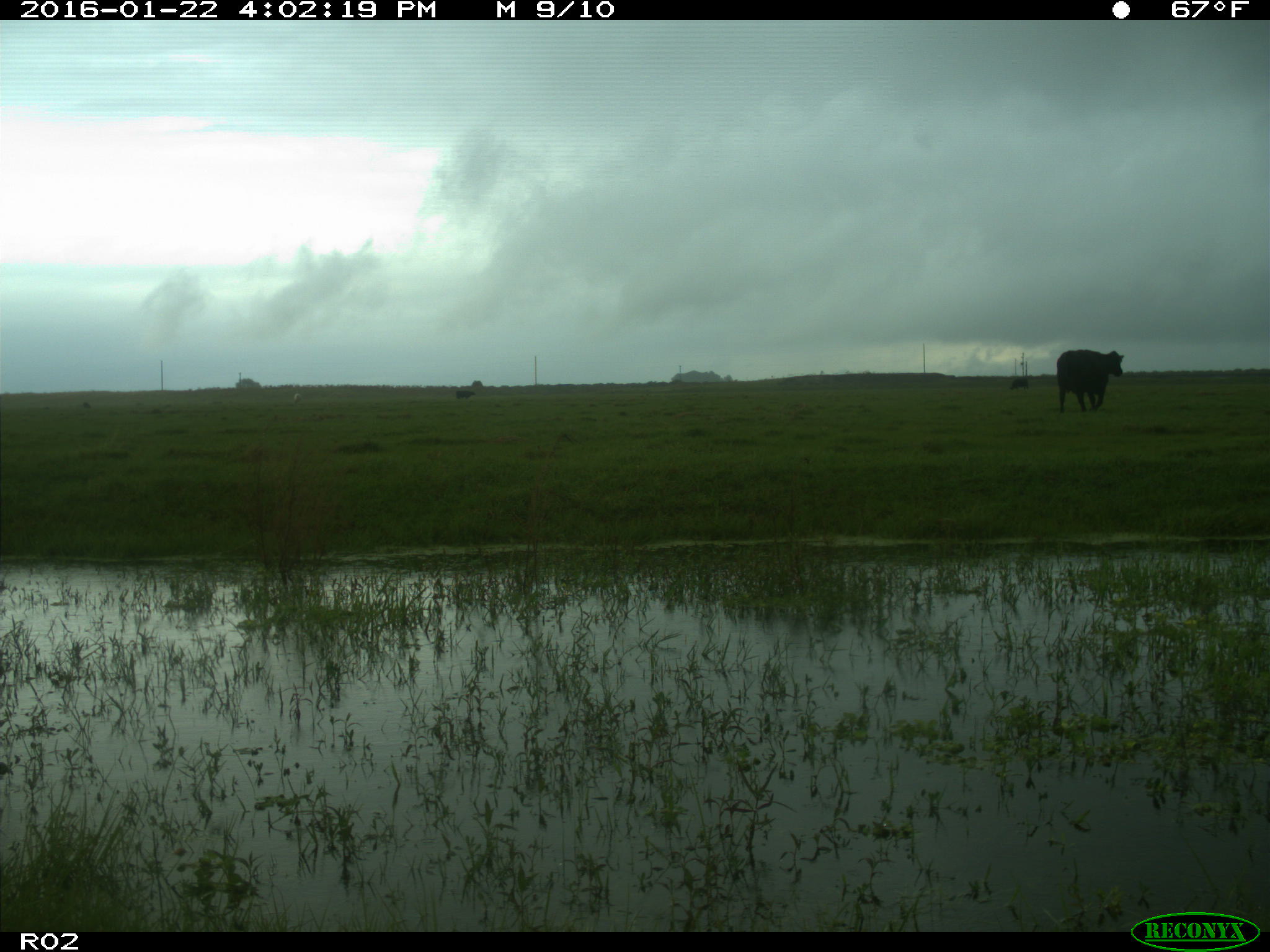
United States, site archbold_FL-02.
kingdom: Animalia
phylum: Chordata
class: Mammalia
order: Artiodactyla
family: Bovidae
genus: Bos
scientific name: Bos taurus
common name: domestic cow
Bos taurus (domestic cow).